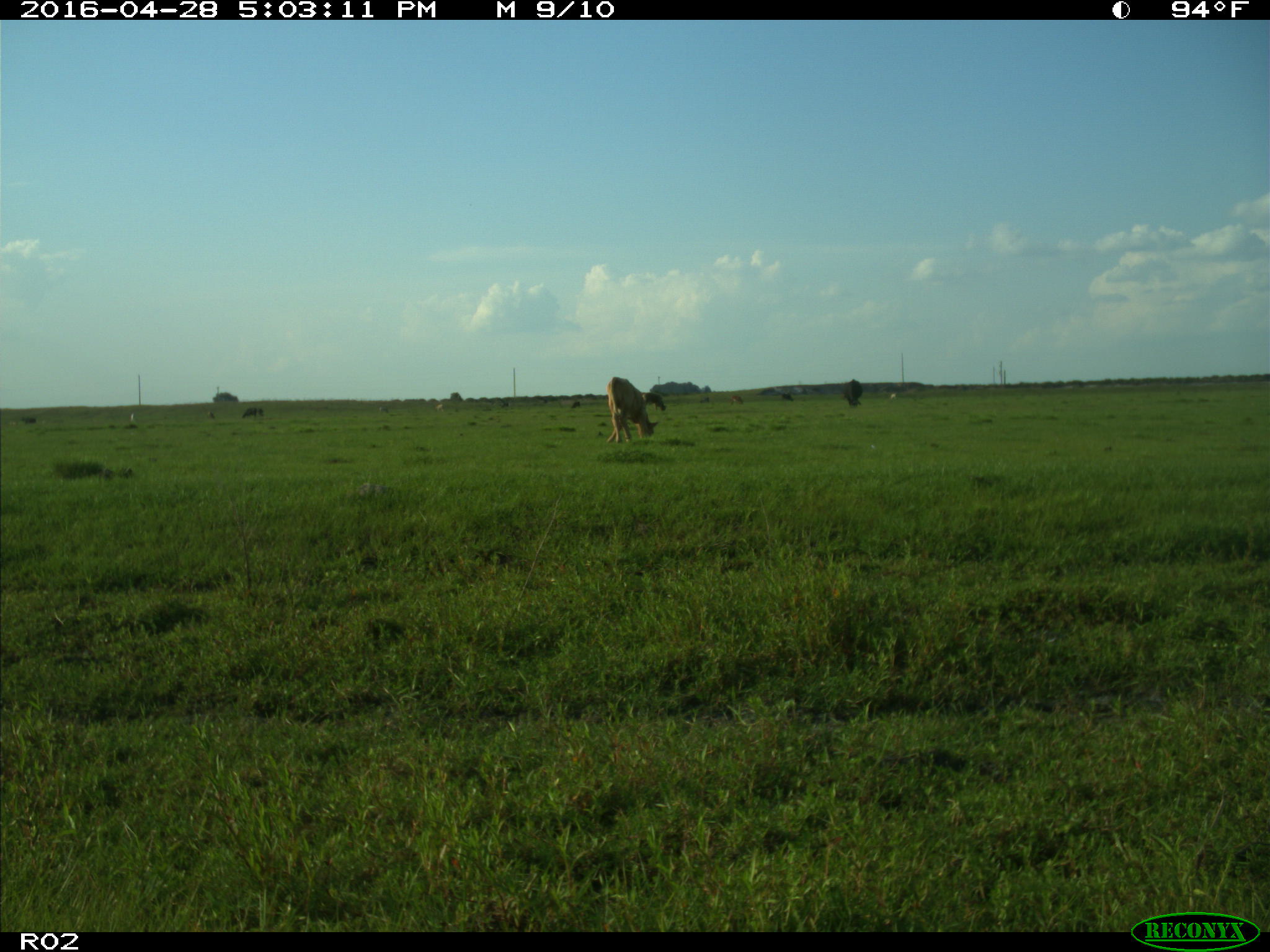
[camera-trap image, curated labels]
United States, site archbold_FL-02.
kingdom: Animalia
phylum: Chordata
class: Mammalia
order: Artiodactyla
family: Bovidae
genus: Bos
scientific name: Bos taurus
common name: domestic cow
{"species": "Bos taurus (domestic cow)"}